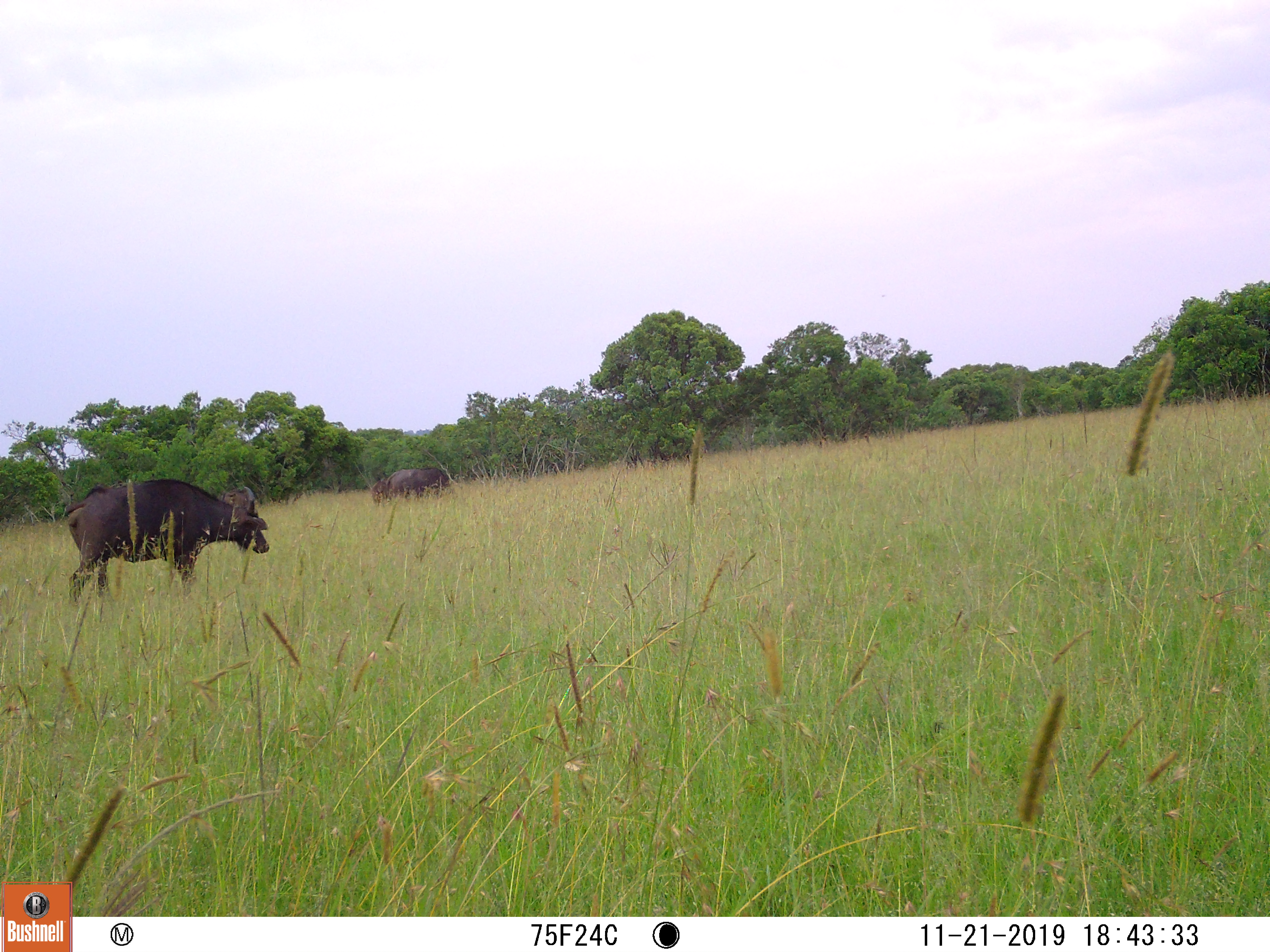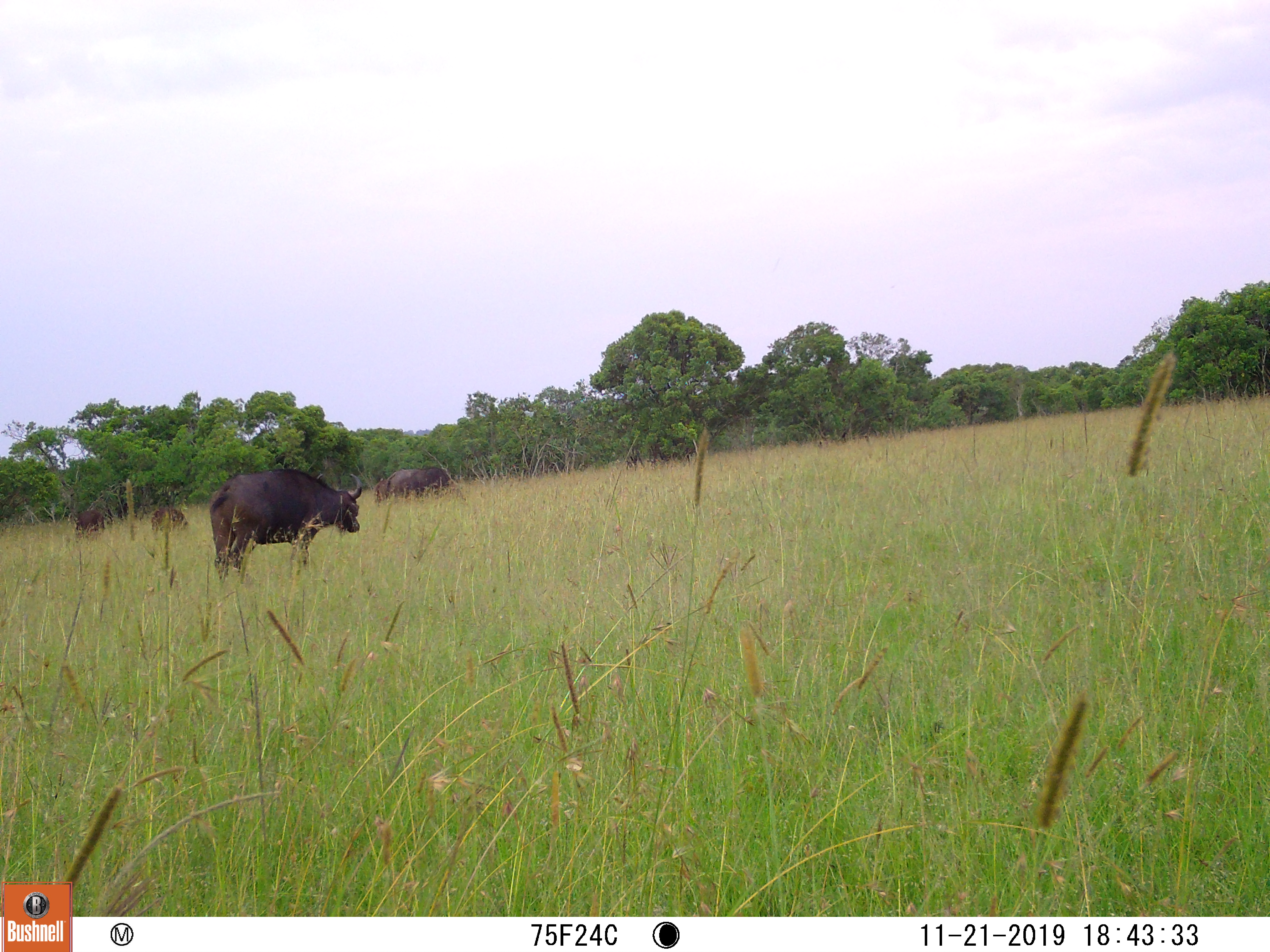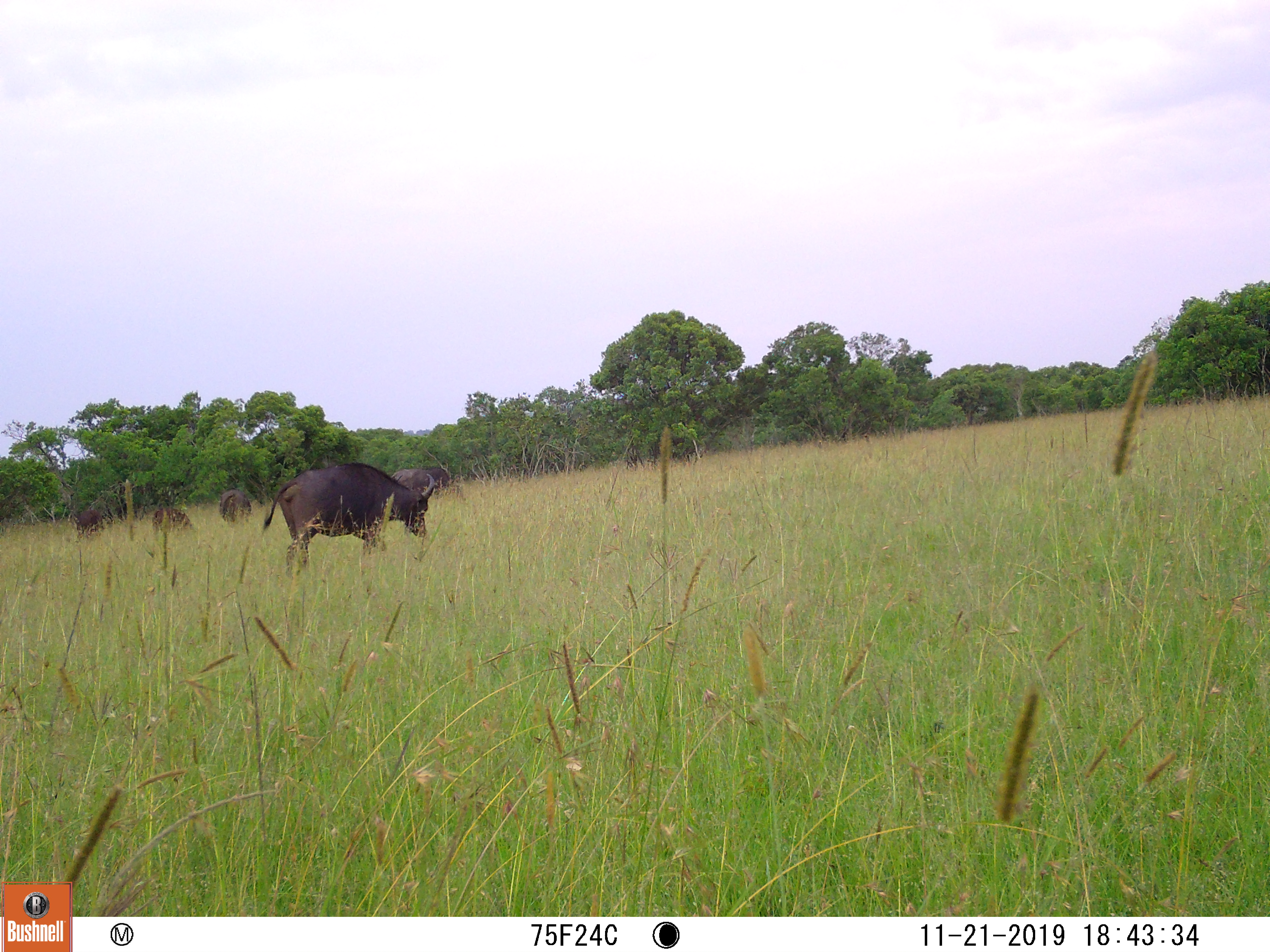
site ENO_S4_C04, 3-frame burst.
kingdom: Animalia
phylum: Chordata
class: Mammalia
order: Artiodactyla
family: Bovidae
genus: Syncerus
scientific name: Syncerus caffer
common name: african buffalo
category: buffalo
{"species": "buffalo (african buffalo) (Syncerus caffer)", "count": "5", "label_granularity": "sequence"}